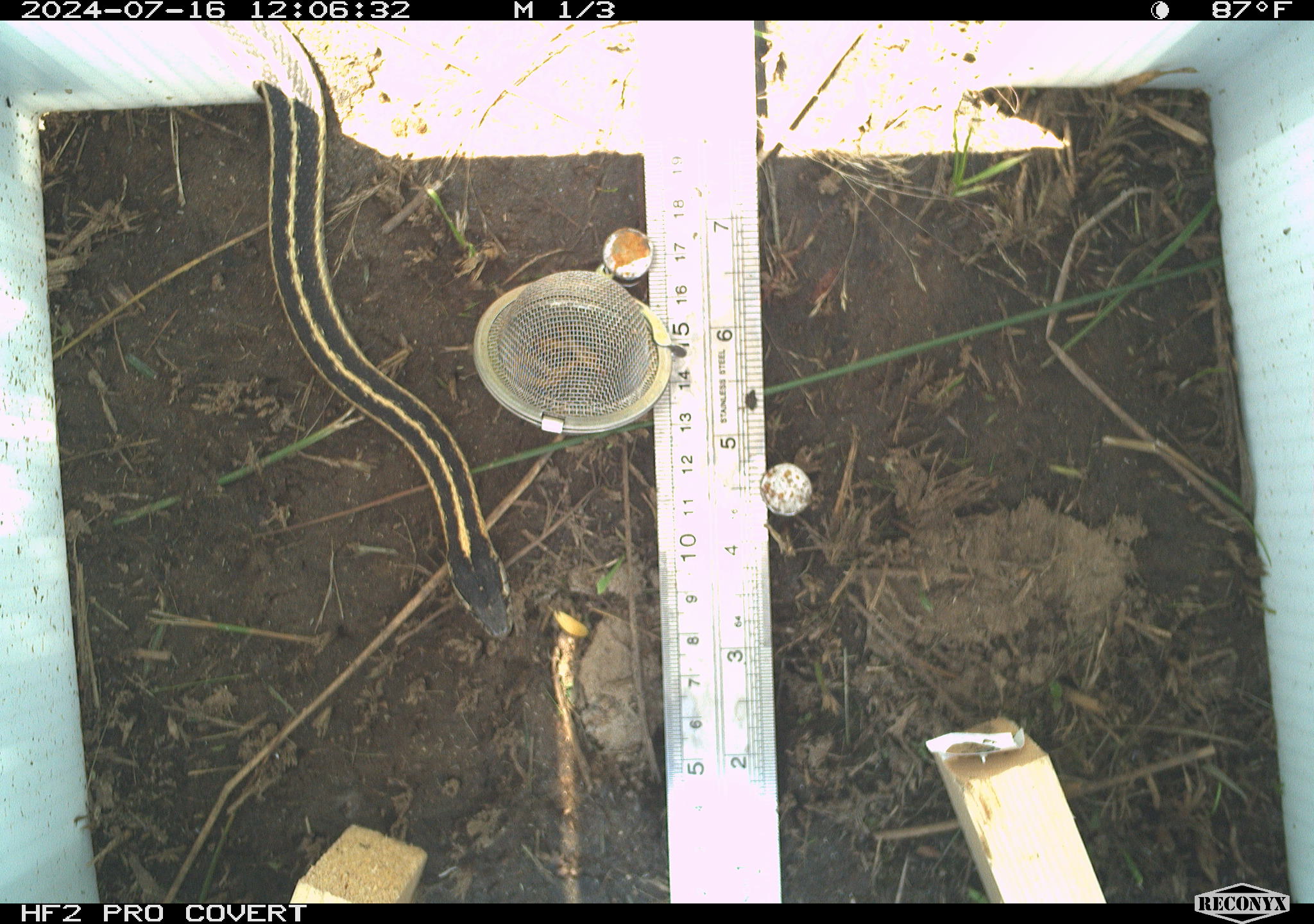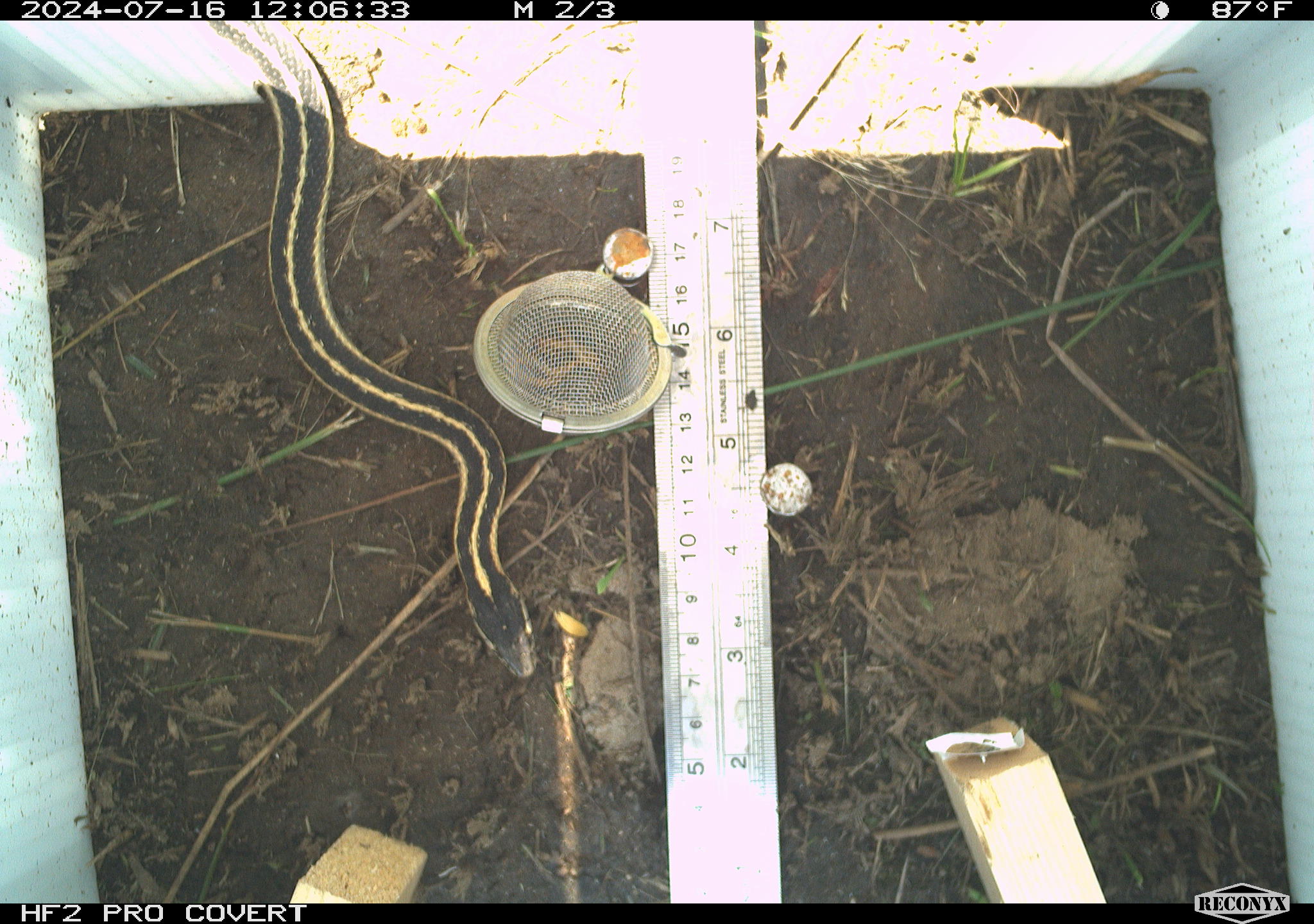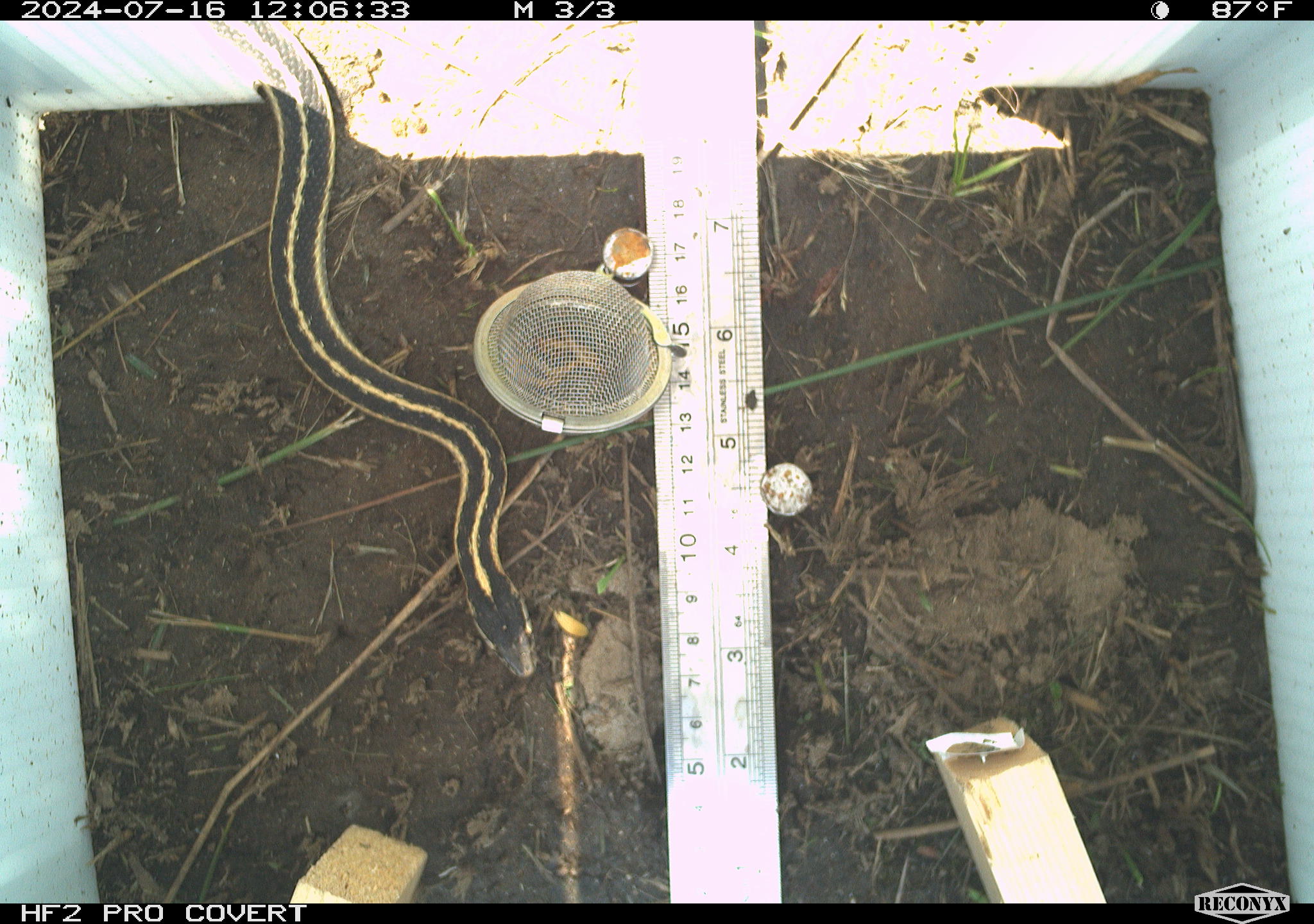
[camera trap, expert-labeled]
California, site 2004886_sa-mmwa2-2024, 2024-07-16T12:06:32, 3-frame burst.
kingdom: Animalia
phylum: Chordata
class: Reptilia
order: Squamata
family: Colubridae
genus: Thamnophis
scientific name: Thamnophis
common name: american gartersnakes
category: thamnophis species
Thamnophis species (american gartersnakes) (Thamnophis).